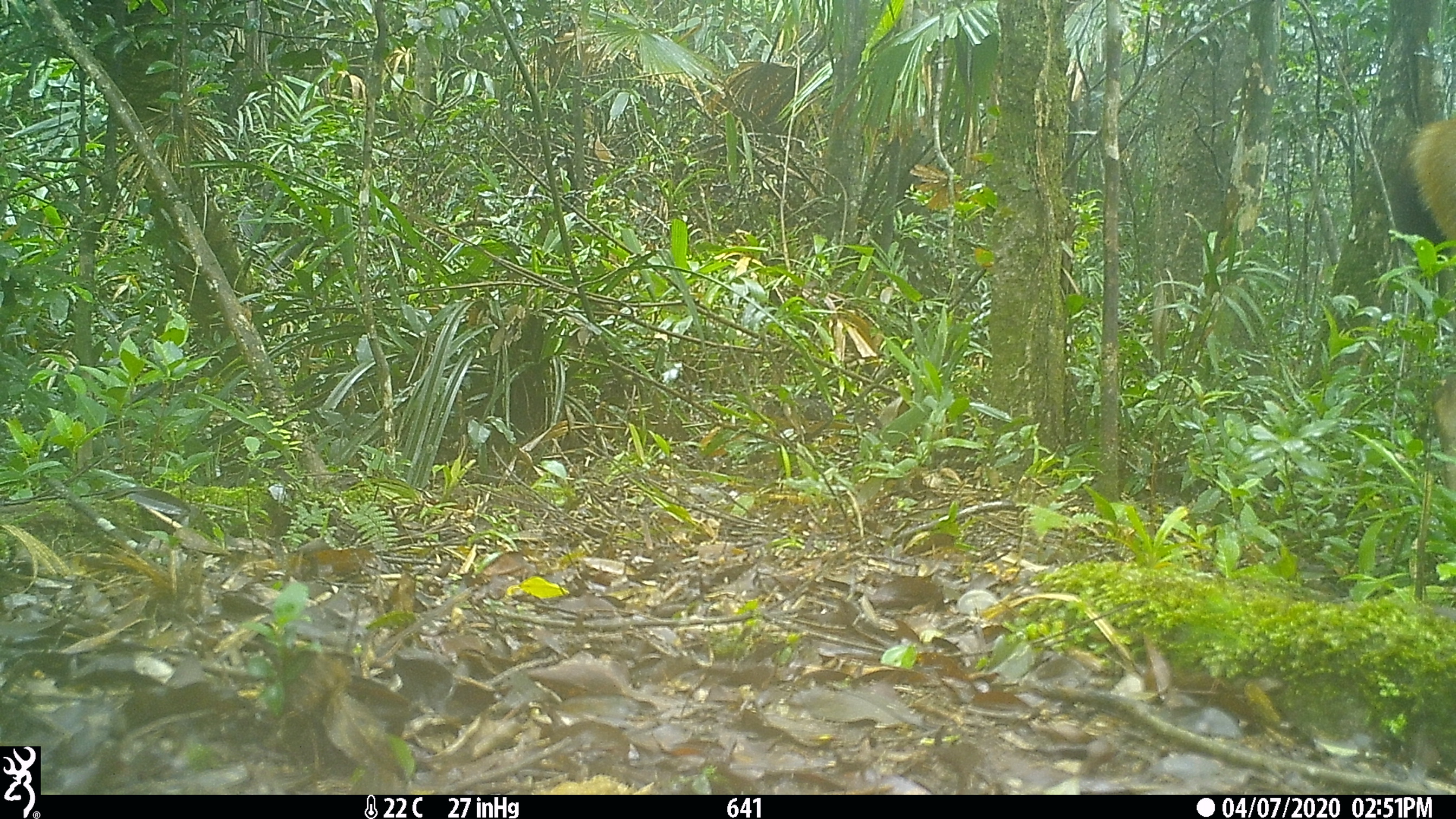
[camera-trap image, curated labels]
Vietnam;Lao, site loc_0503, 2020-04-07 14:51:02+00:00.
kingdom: Animalia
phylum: Chordata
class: Mammalia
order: Artiodactyla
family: Cervidae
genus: Rusa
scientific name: Rusa unicolor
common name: sambar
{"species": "sambar (Rusa unicolor)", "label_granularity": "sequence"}